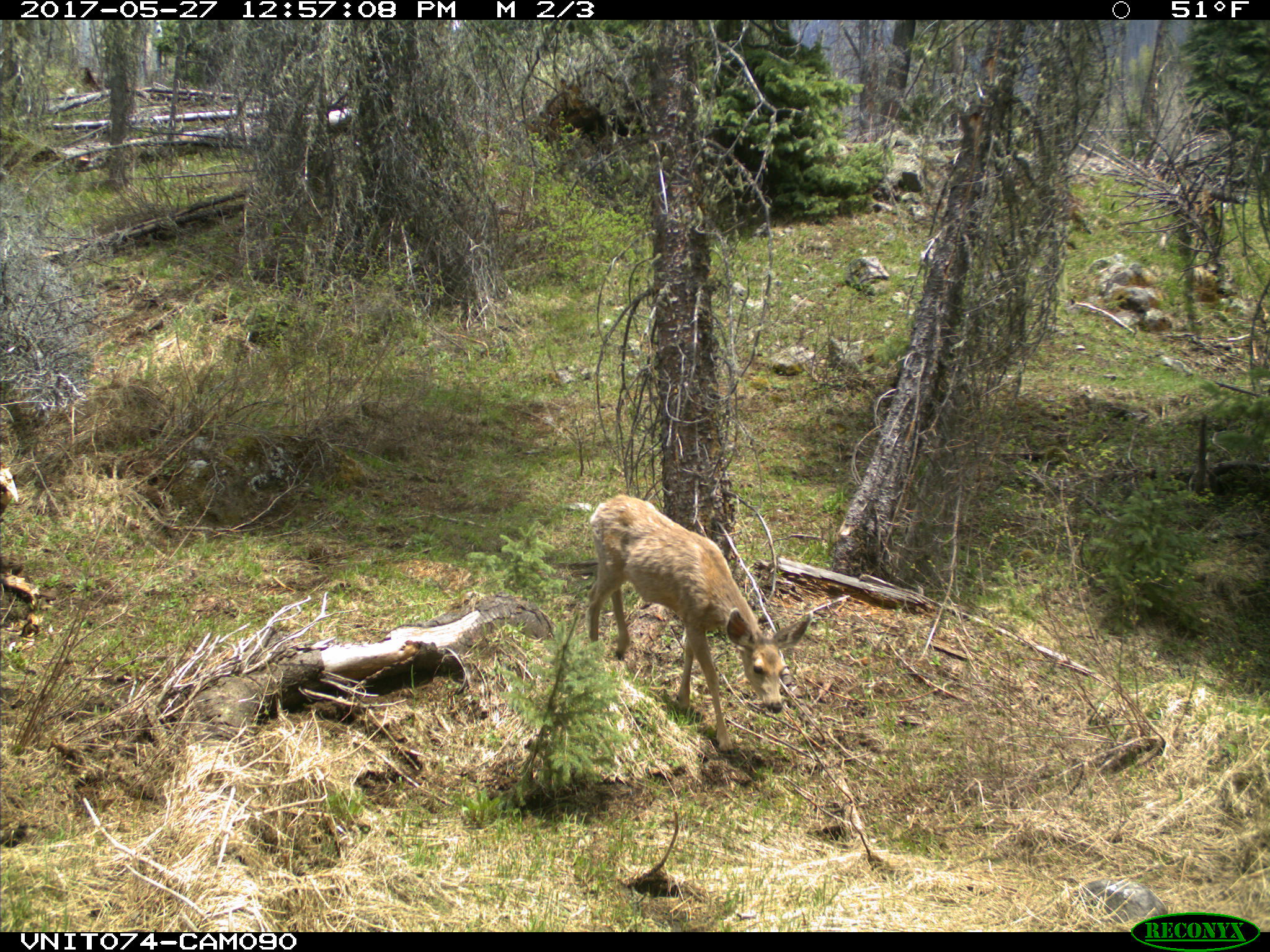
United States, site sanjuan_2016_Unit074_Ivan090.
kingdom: Animalia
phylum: Chordata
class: Mammalia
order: Artiodactyla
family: Cervidae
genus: Odocoileus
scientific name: Odocoileus hemionus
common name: mule deer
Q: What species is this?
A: Odocoileus hemionus (mule deer).